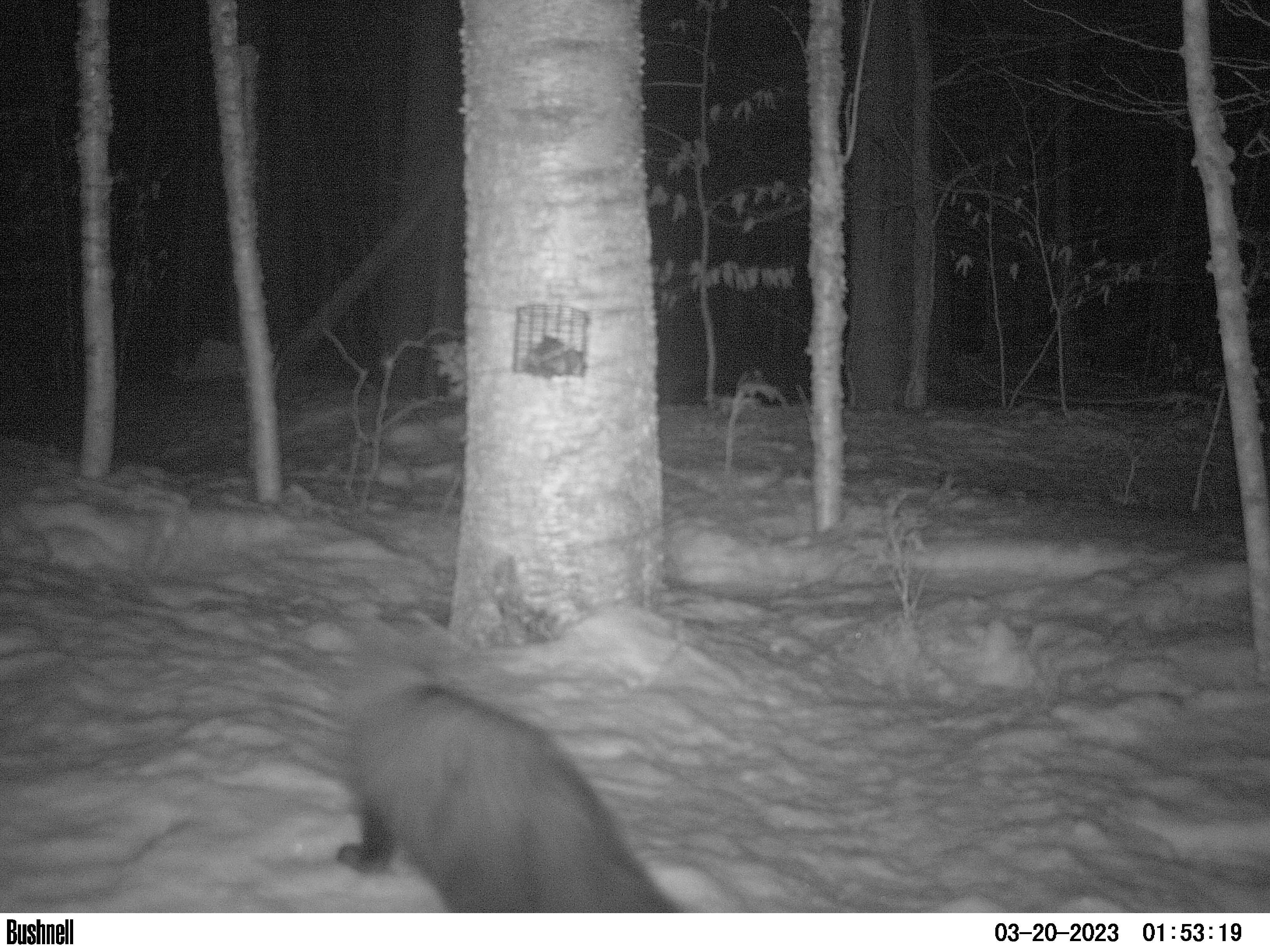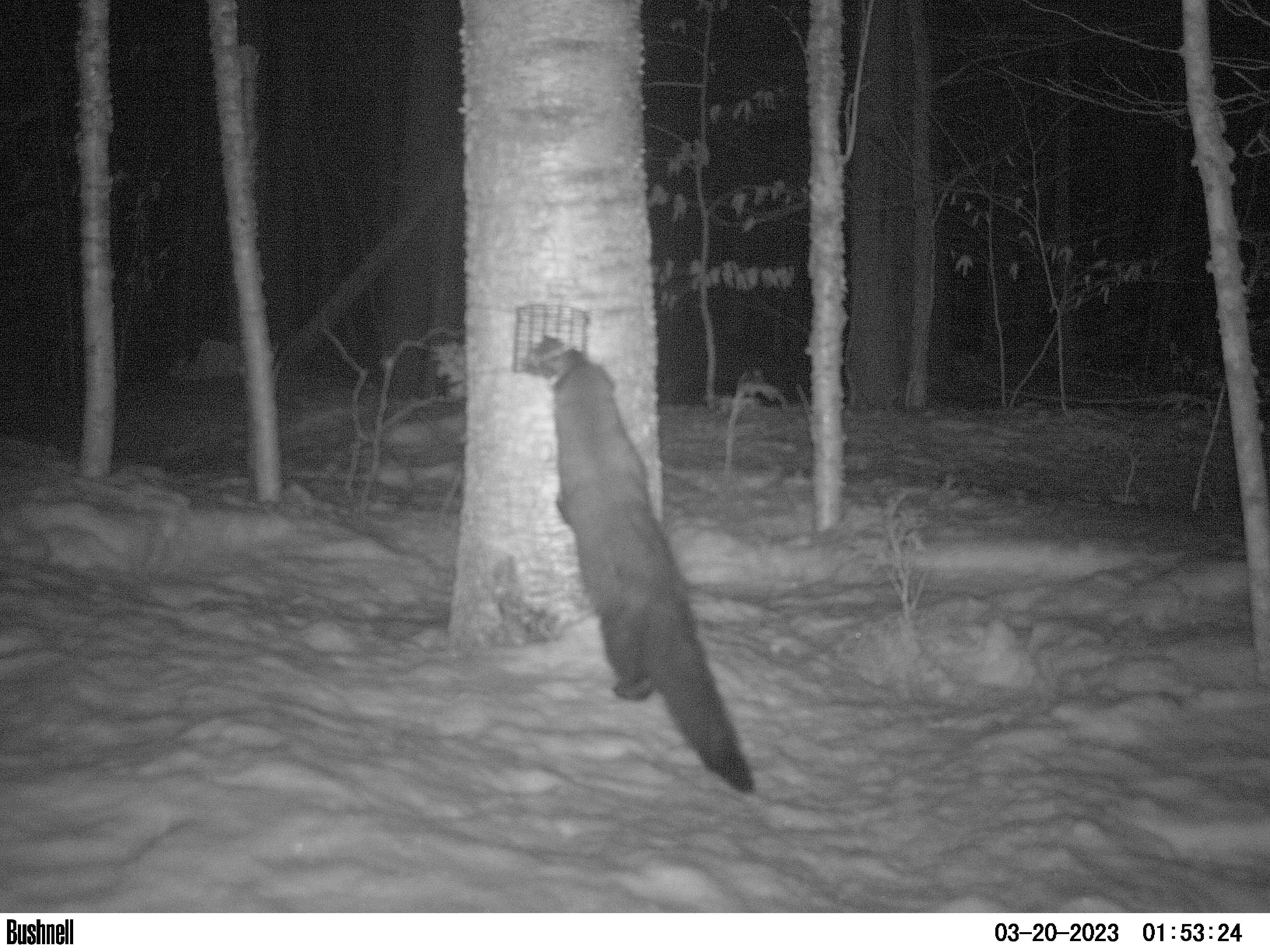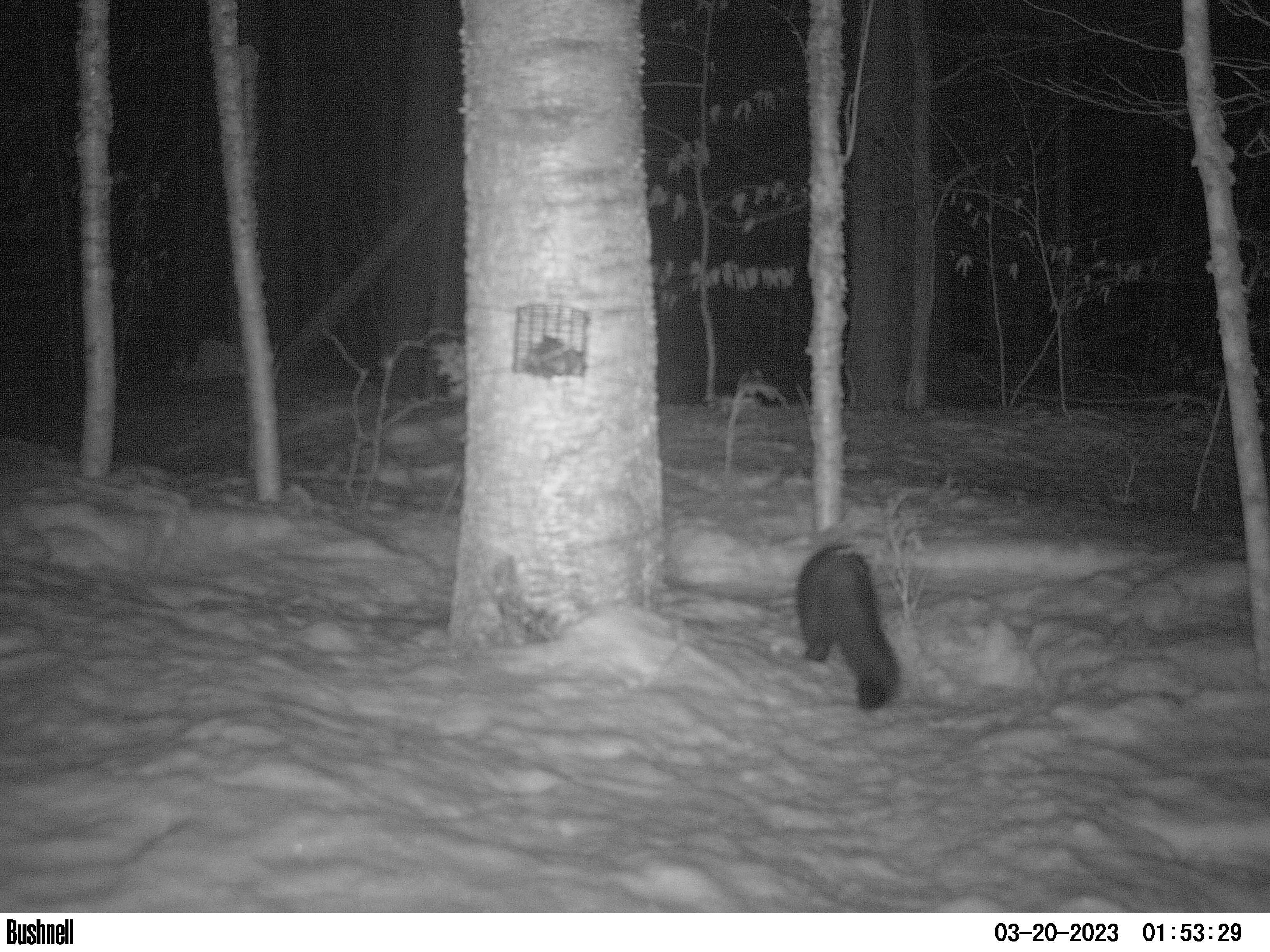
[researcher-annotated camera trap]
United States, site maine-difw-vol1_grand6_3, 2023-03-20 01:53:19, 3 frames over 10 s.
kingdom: Animalia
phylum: Chordata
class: Mammalia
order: Carnivora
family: Mustelidae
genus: Pekania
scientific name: Pekania pennanti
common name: fisher